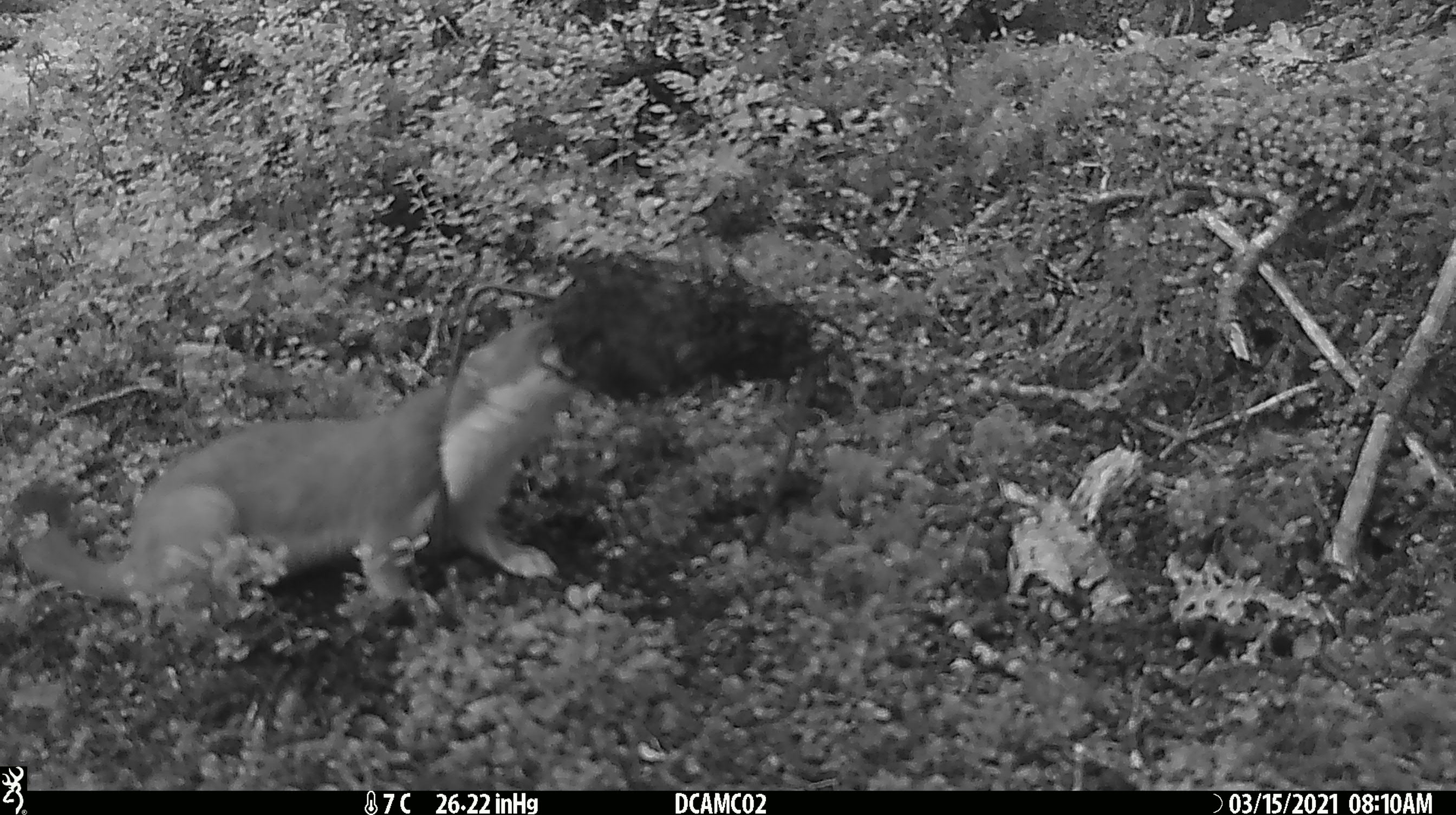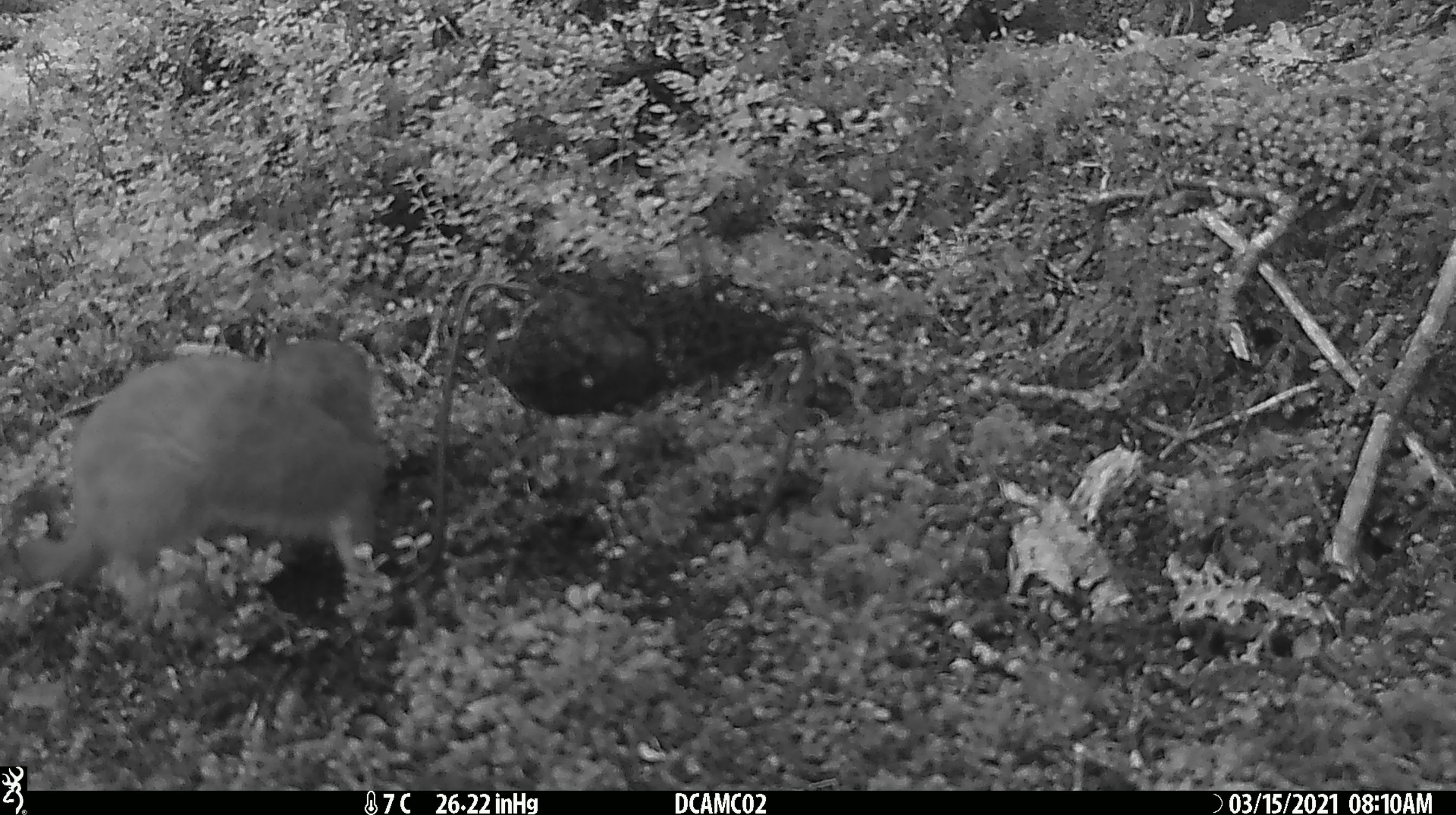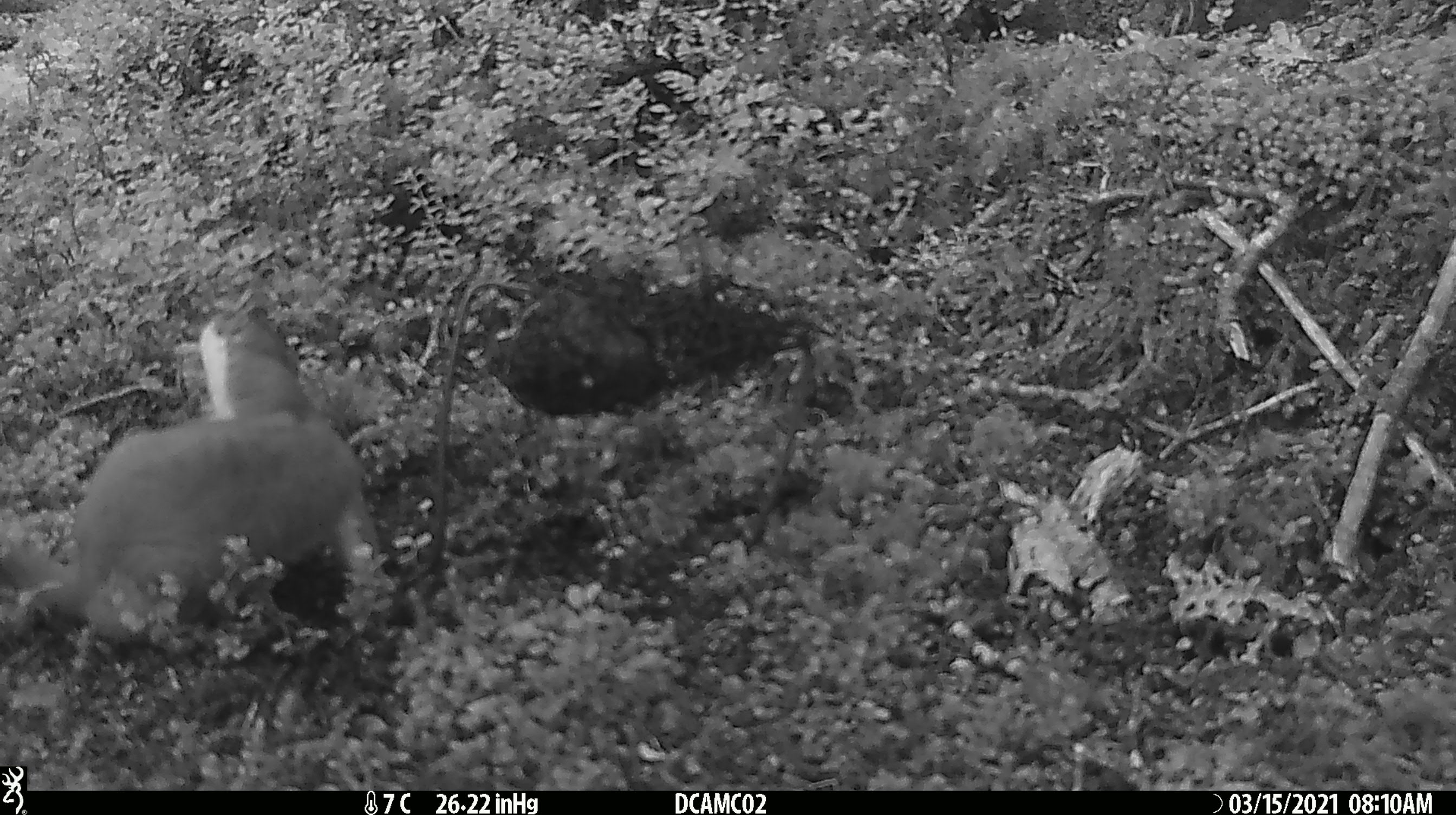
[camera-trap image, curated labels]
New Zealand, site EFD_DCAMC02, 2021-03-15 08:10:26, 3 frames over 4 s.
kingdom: Animalia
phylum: Chordata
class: Mammalia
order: Carnivora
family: Mustelidae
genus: Mustela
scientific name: Mustela erminea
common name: stoat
Stoat (Mustela erminea).